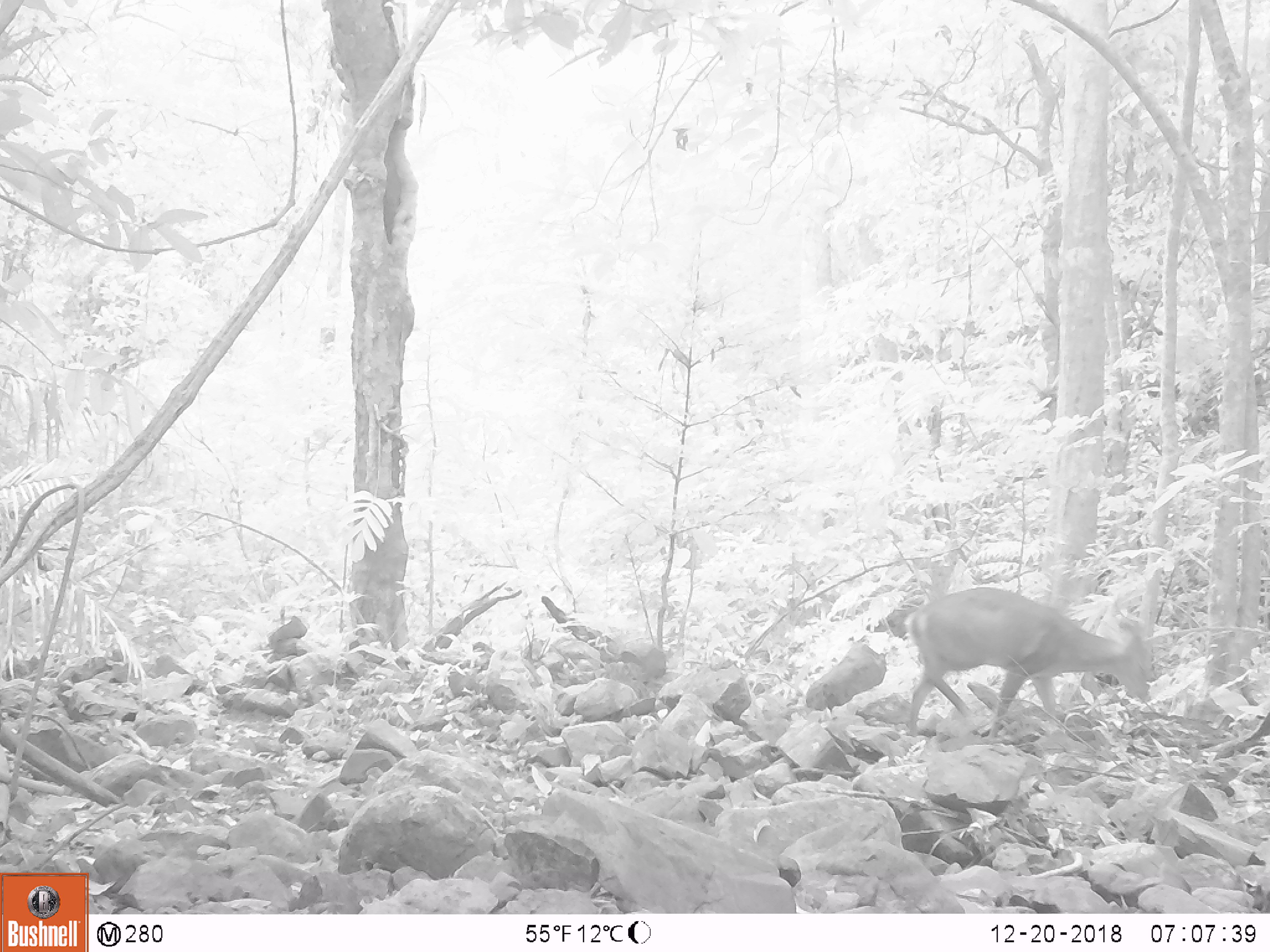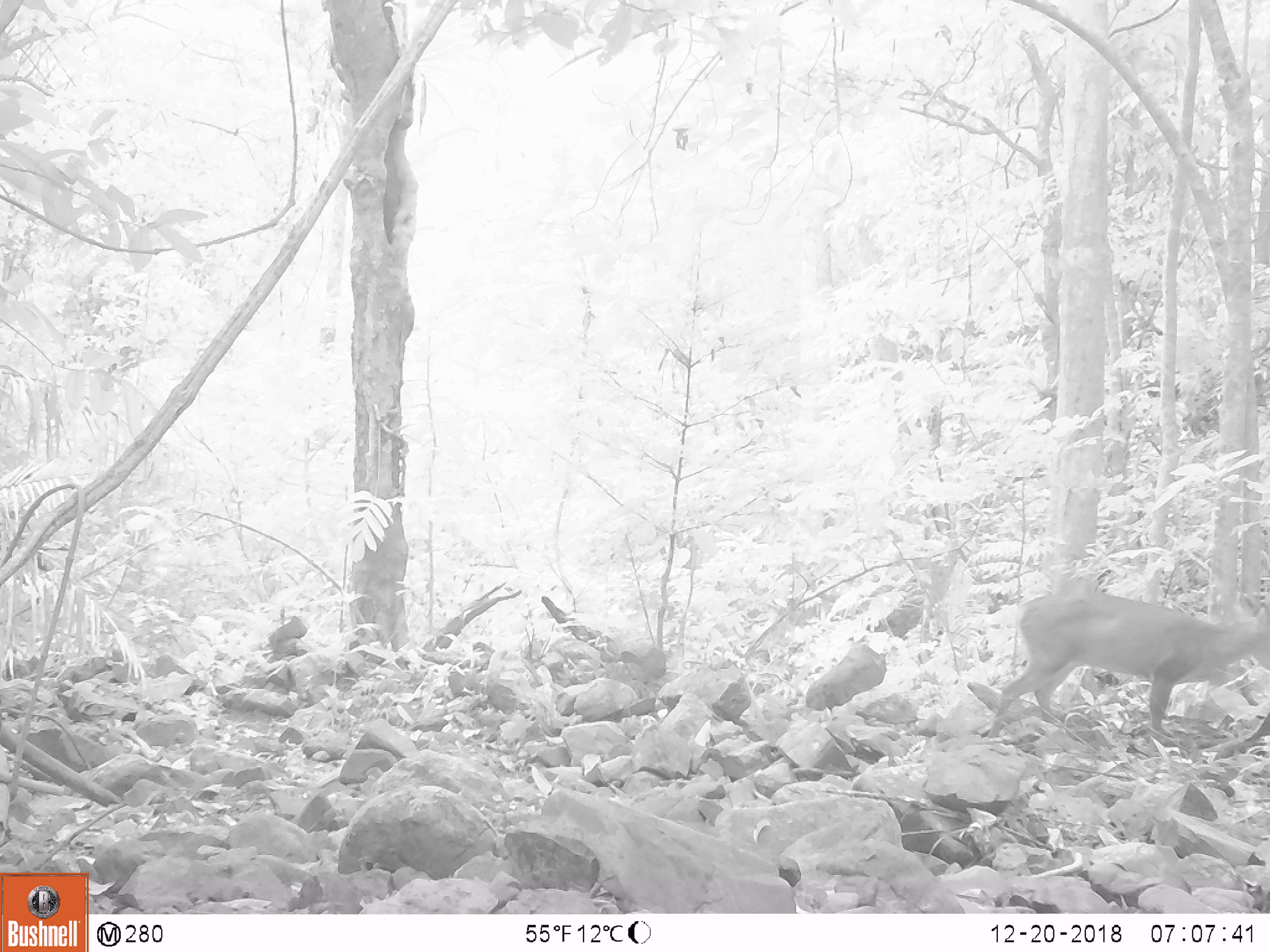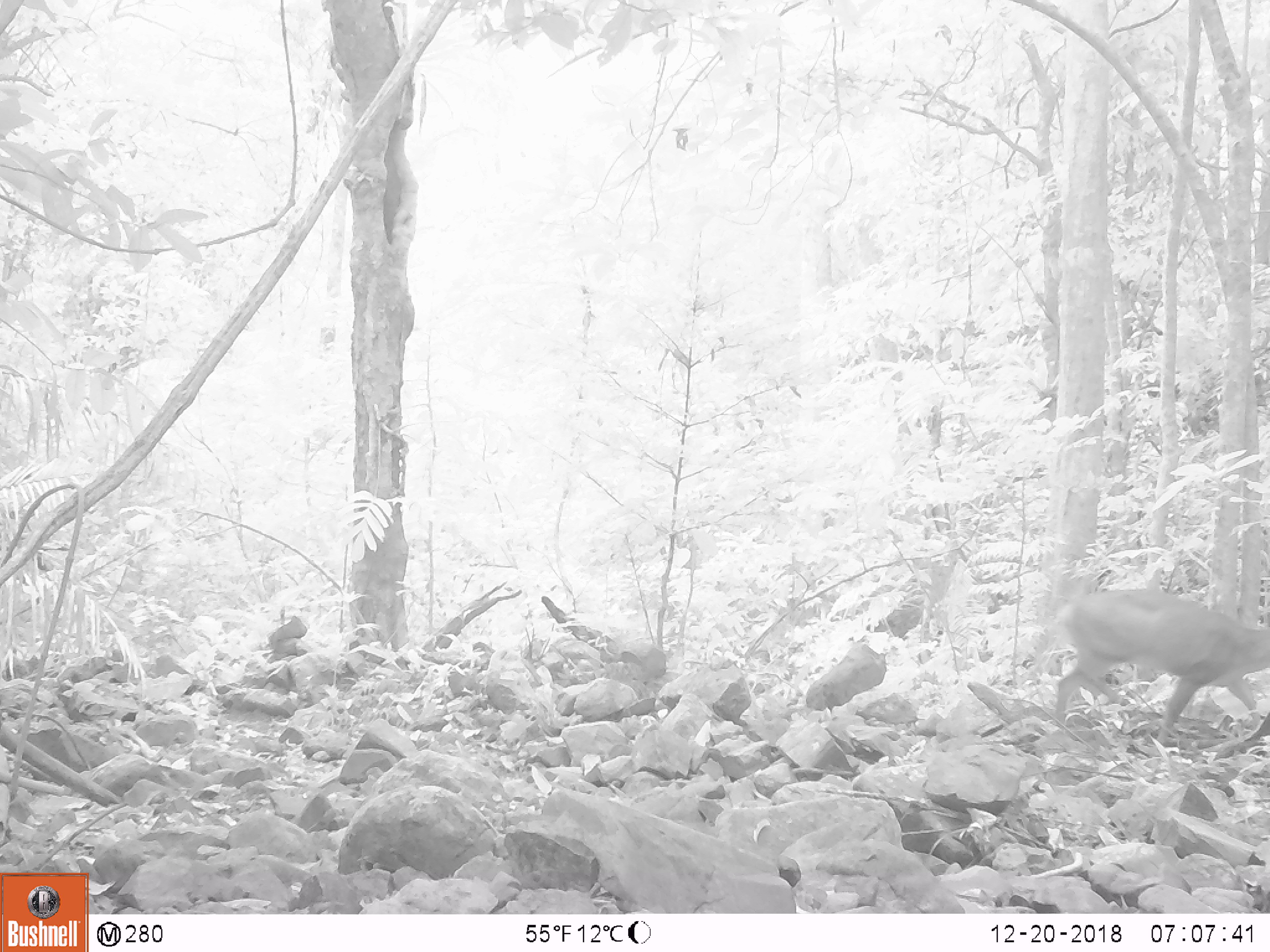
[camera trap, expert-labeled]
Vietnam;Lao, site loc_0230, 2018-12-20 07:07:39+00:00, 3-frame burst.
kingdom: Animalia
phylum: Chordata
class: Mammalia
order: Artiodactyla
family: Cervidae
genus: Muntiacus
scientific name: Muntiacus vuquangensis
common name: large-antlered muntjac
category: large antlered muntjac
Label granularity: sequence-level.